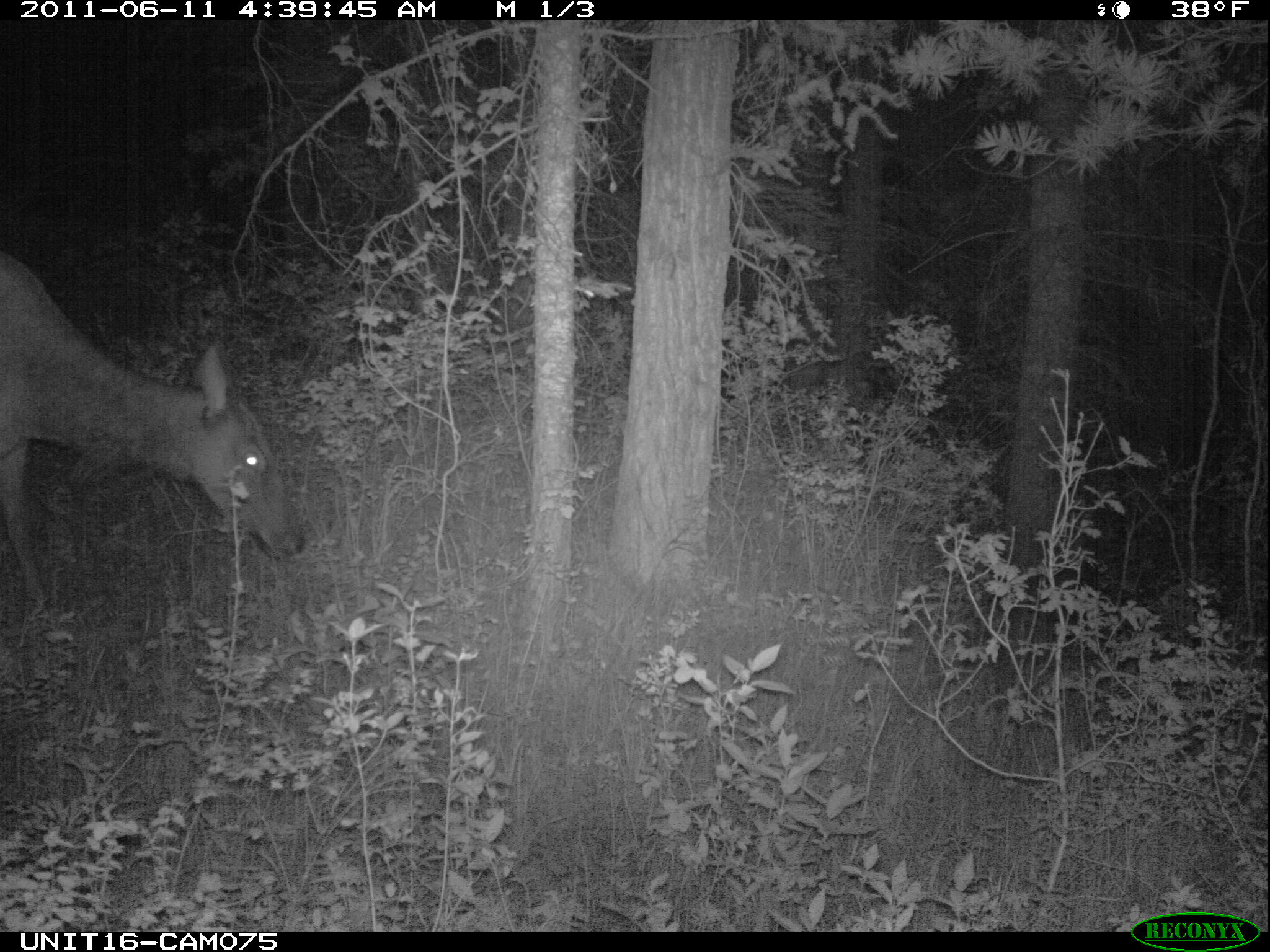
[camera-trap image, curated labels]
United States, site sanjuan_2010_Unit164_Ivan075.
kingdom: Animalia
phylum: Chordata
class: Mammalia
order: Artiodactyla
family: Cervidae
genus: Cervus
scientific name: Cervus elaphus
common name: red deer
Cervus elaphus (red deer).